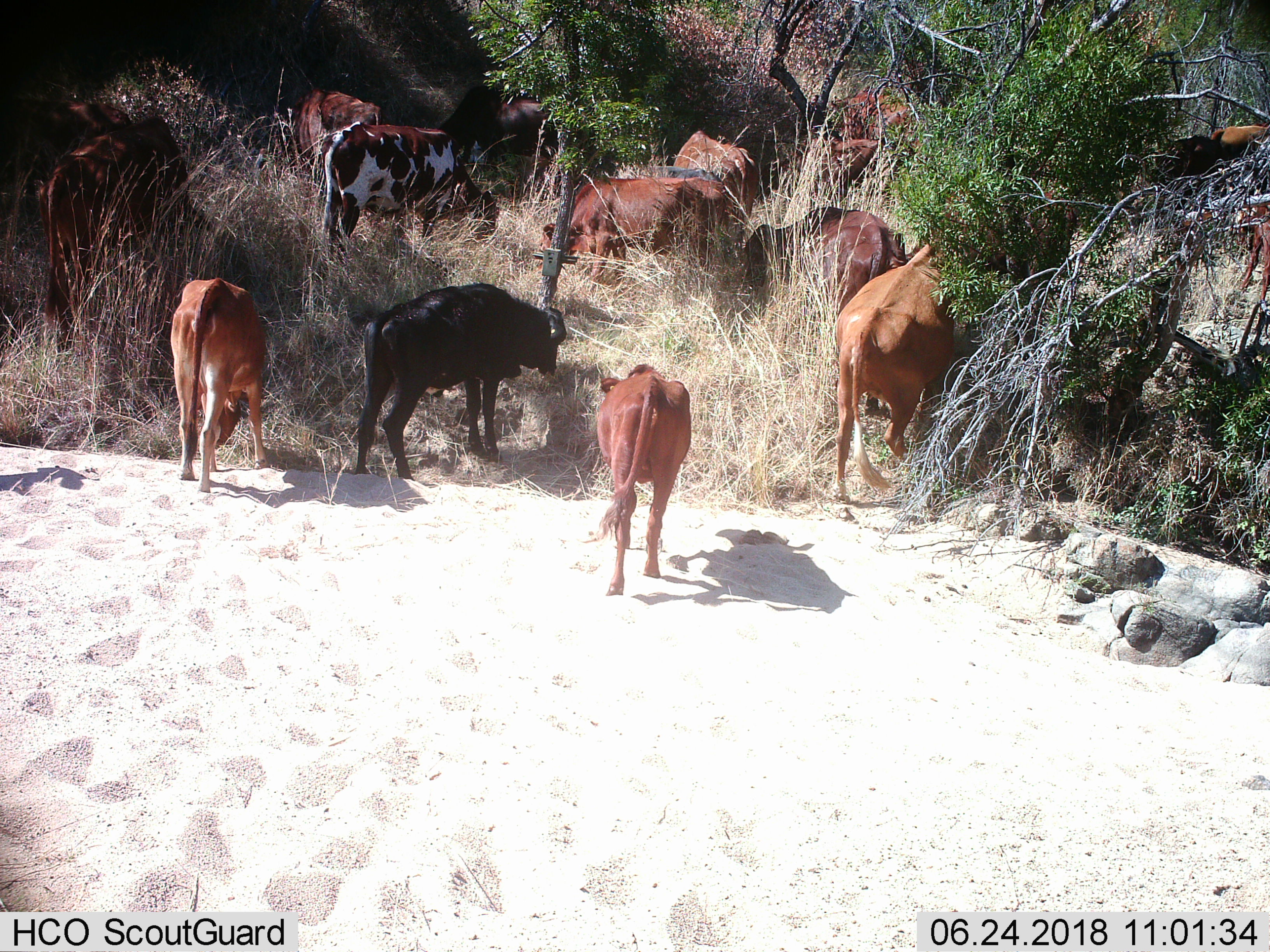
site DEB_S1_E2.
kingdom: Animalia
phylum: Chordata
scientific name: Vertebrata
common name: domestic animal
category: domesticanimal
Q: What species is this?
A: Domesticanimal (domestic animal) (Vertebrata).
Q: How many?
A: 11-50.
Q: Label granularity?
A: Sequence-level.